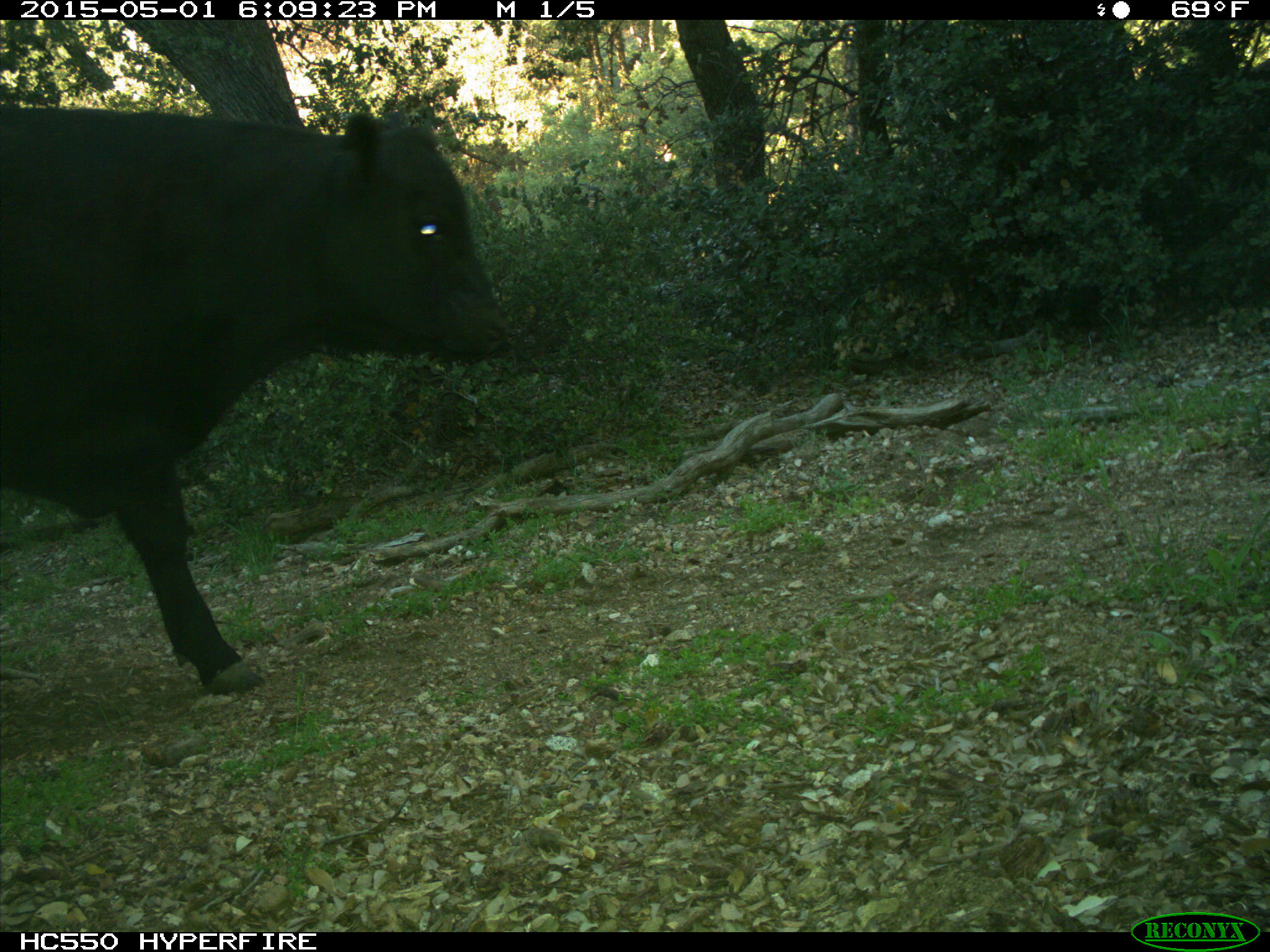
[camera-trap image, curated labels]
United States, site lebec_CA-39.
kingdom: Animalia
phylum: Chordata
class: Mammalia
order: Artiodactyla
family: Bovidae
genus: Bos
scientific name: Bos taurus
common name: domestic cow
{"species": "Bos taurus (domestic cow)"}